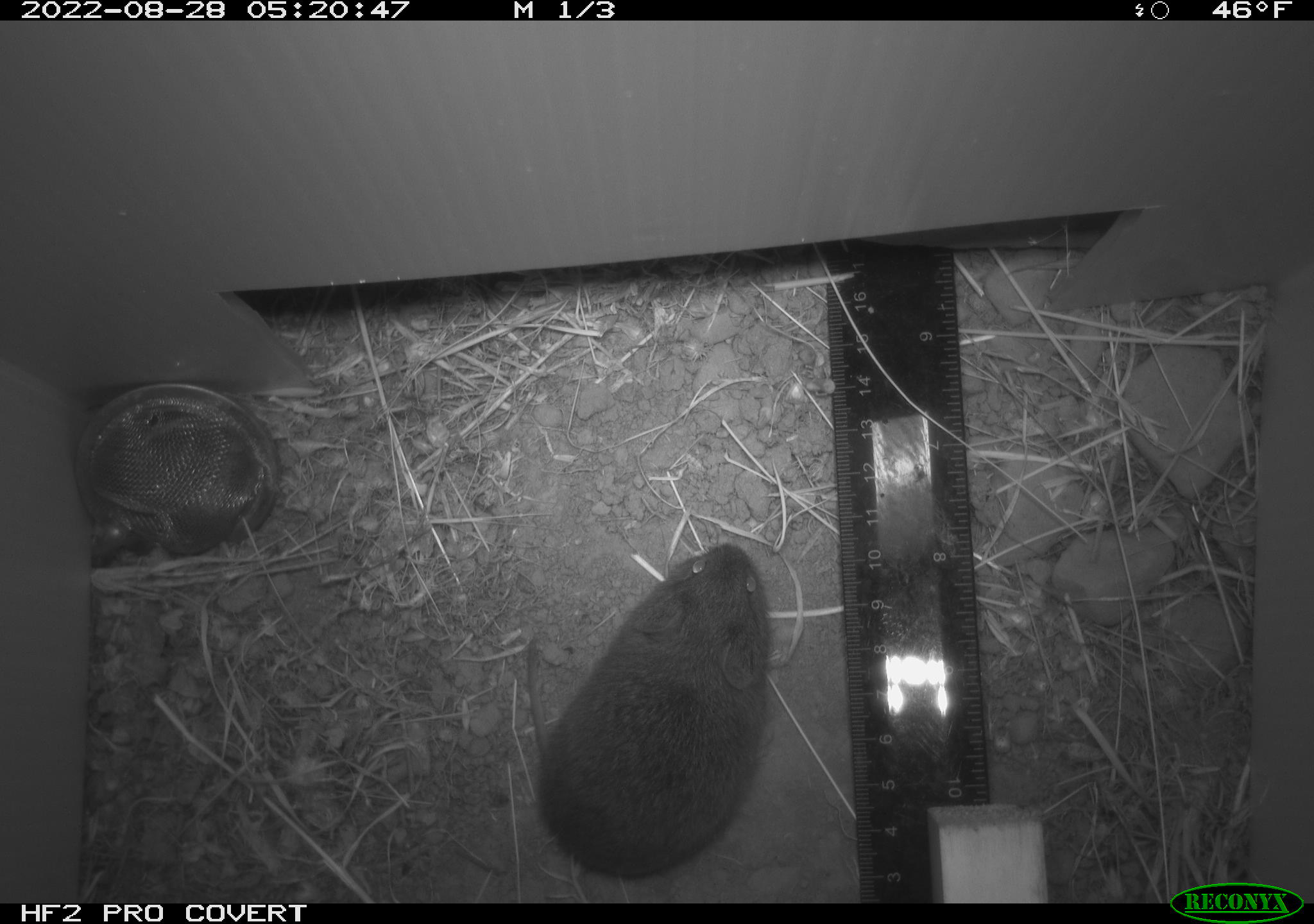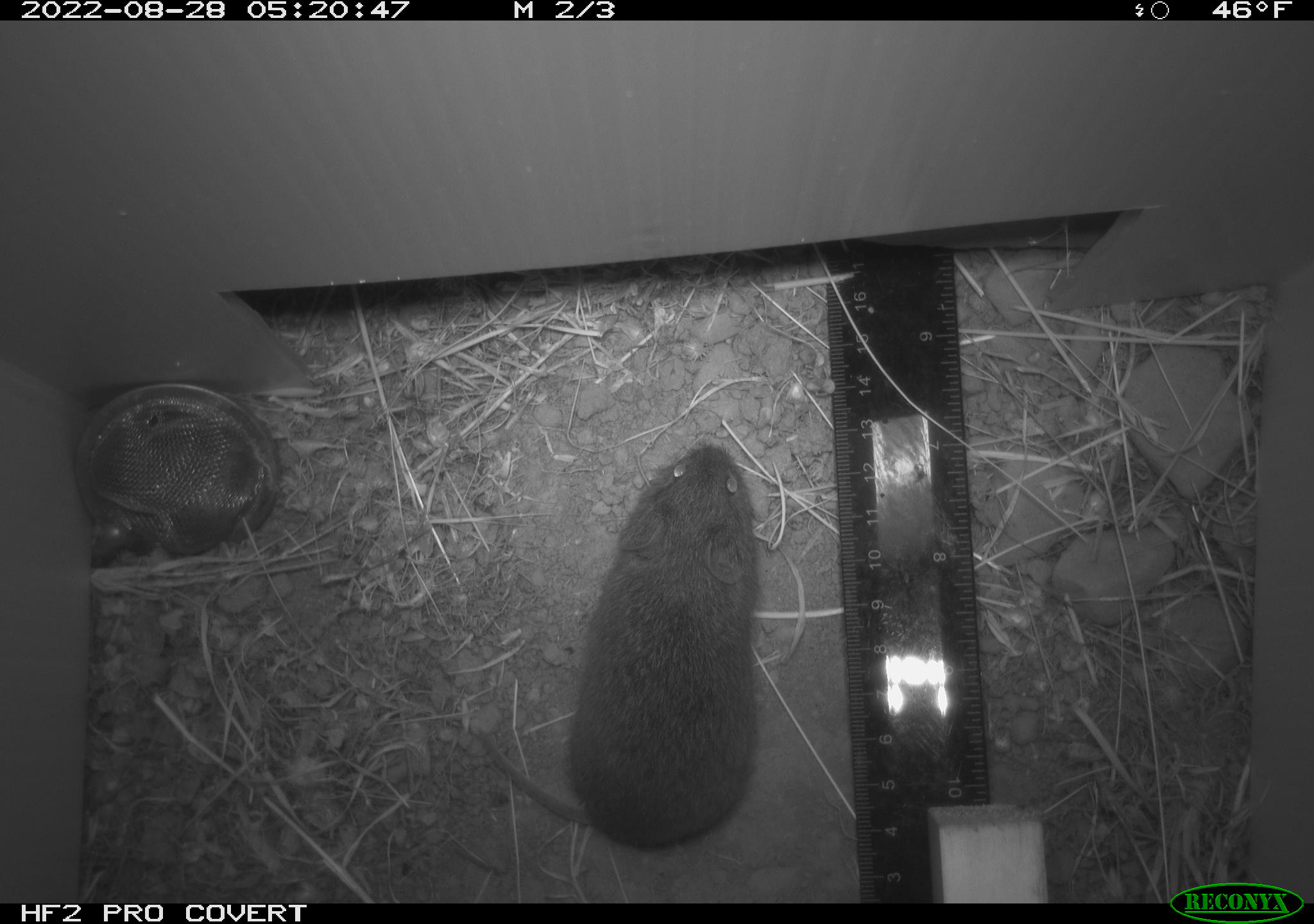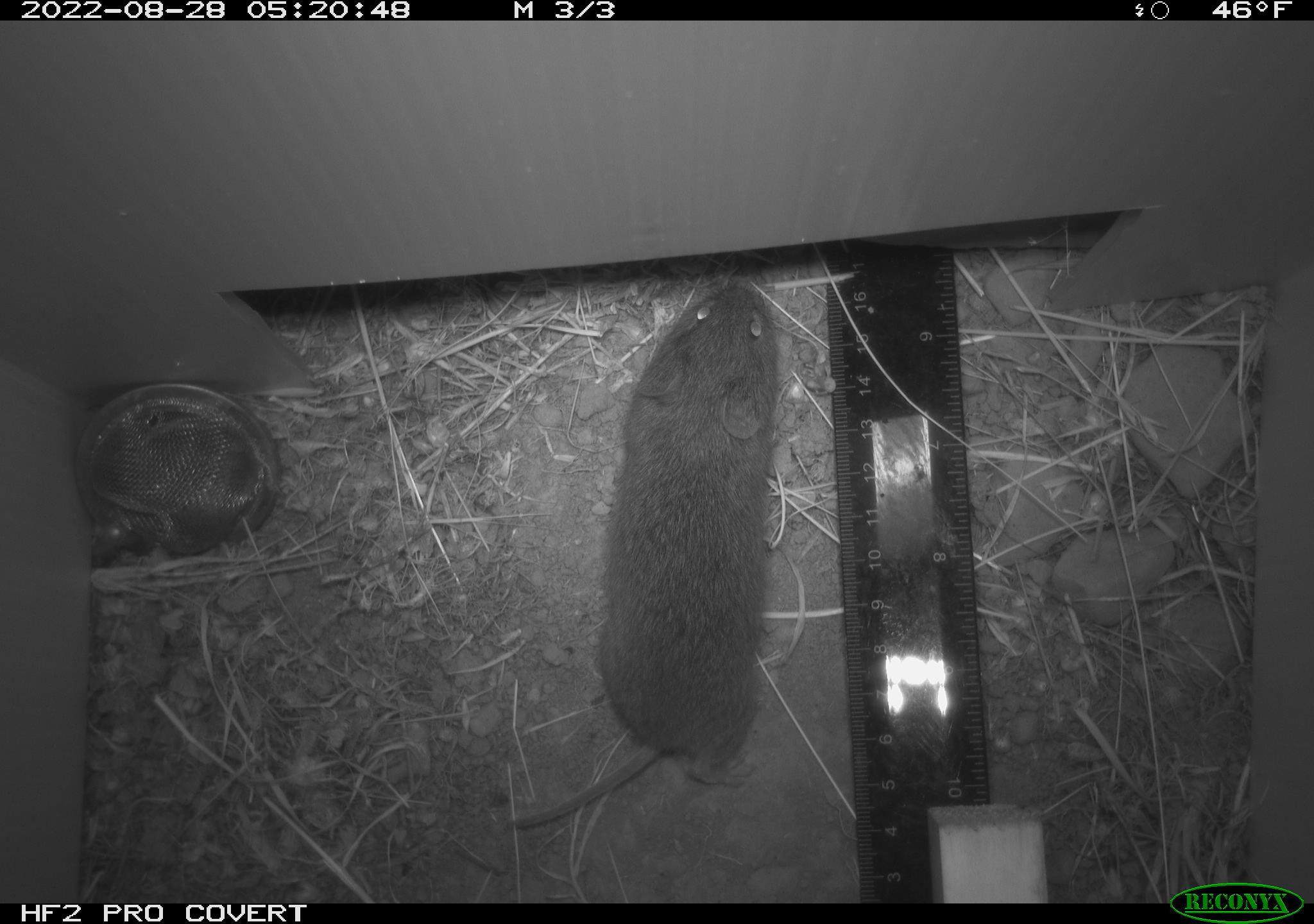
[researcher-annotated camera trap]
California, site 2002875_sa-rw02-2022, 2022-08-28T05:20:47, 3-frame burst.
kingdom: Animalia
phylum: Chordata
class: Mammalia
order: Rodentia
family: Cricetidae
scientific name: Arvicolinae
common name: voles, lemmings, and muskrats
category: arvicolinae subfamily